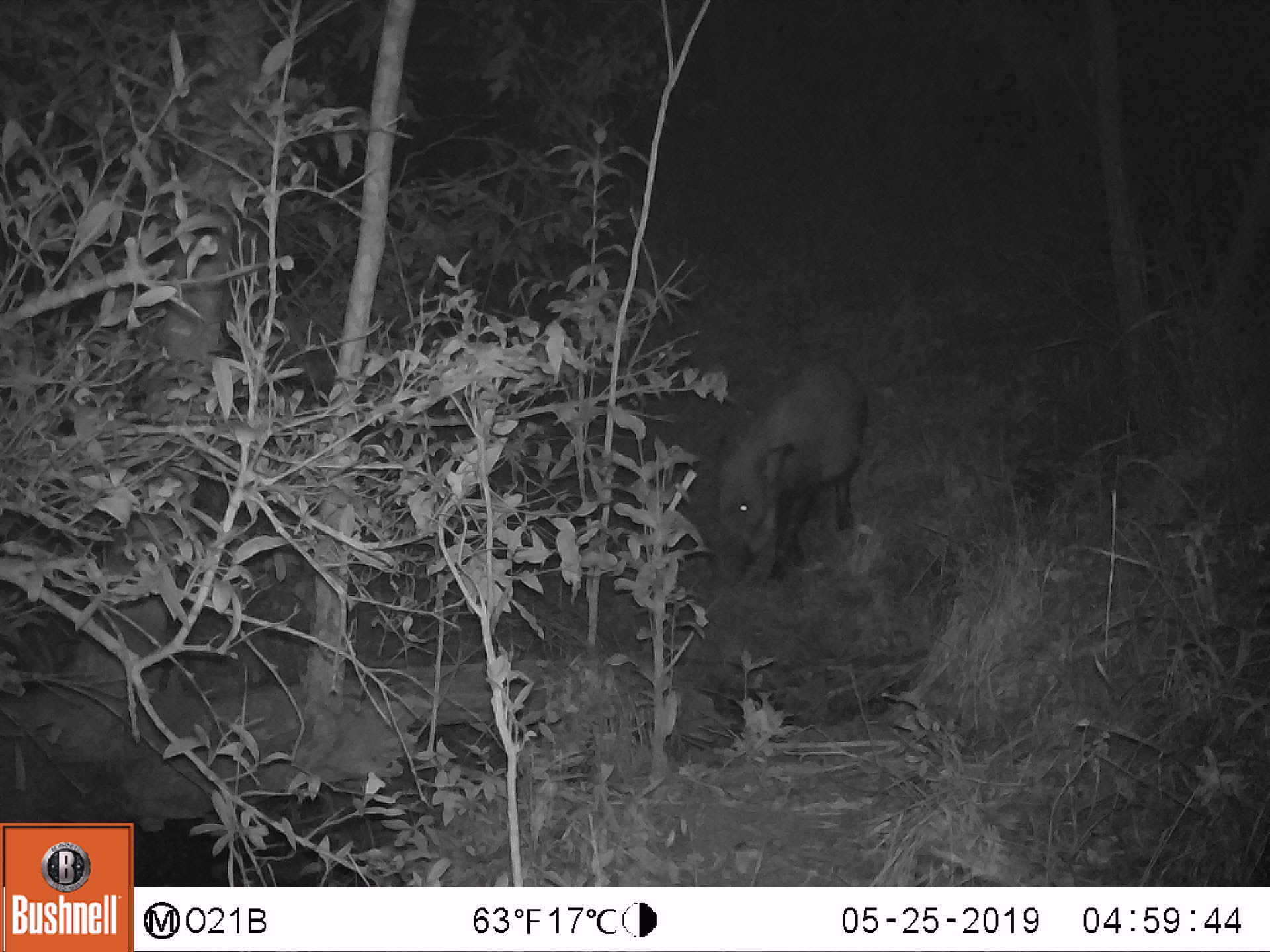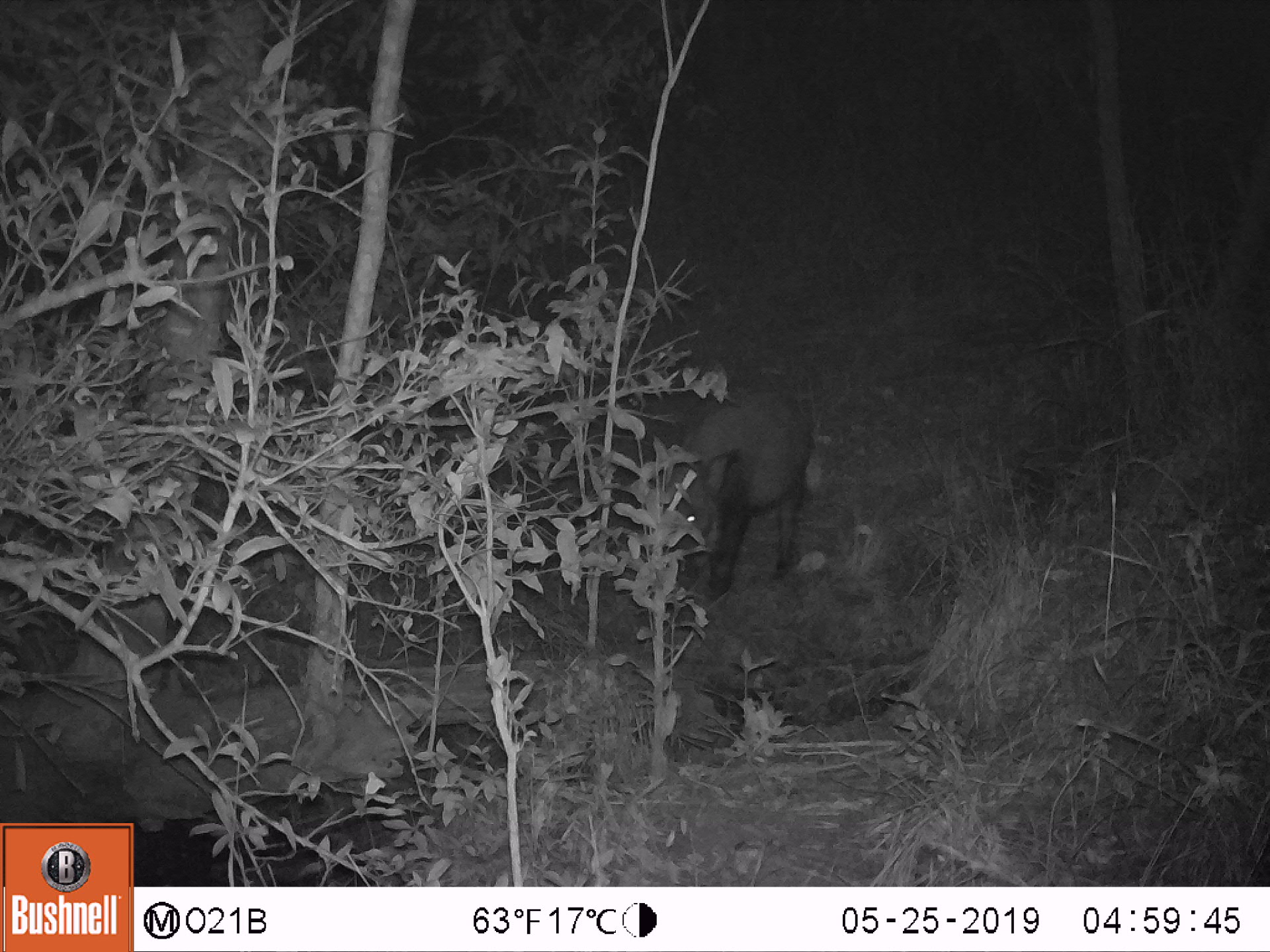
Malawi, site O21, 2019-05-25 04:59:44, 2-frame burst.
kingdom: Animalia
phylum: Chordata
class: Mammalia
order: Artiodactyla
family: Suidae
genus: Potamochoerus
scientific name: Potamochoerus larvatus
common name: bushpig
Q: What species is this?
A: Bushpig (Potamochoerus larvatus).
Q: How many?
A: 1.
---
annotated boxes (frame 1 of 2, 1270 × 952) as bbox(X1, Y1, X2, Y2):
bushpig: bbox(700, 356, 882, 592)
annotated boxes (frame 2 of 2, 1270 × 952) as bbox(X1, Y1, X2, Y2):
bushpig: bbox(635, 376, 825, 605)